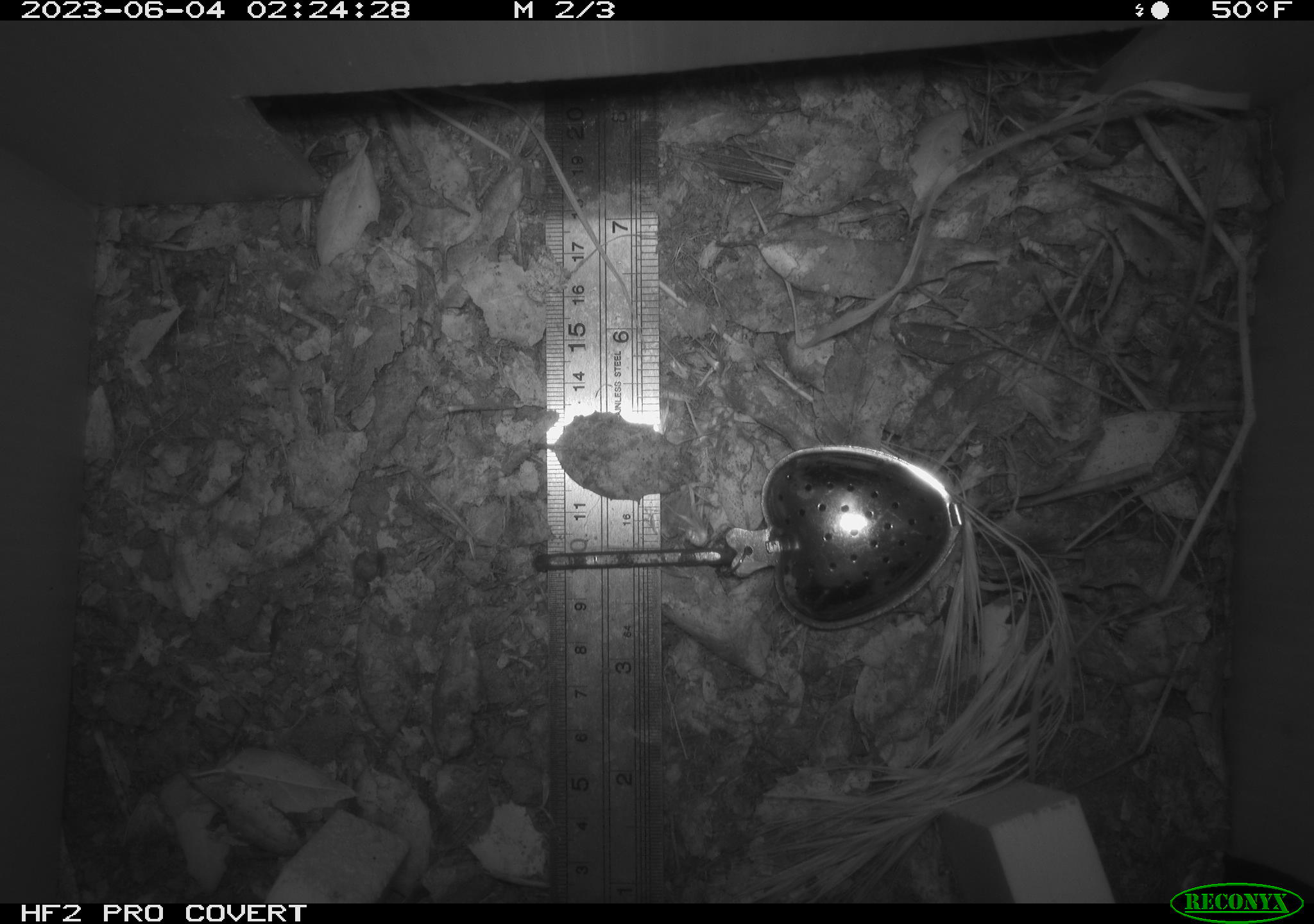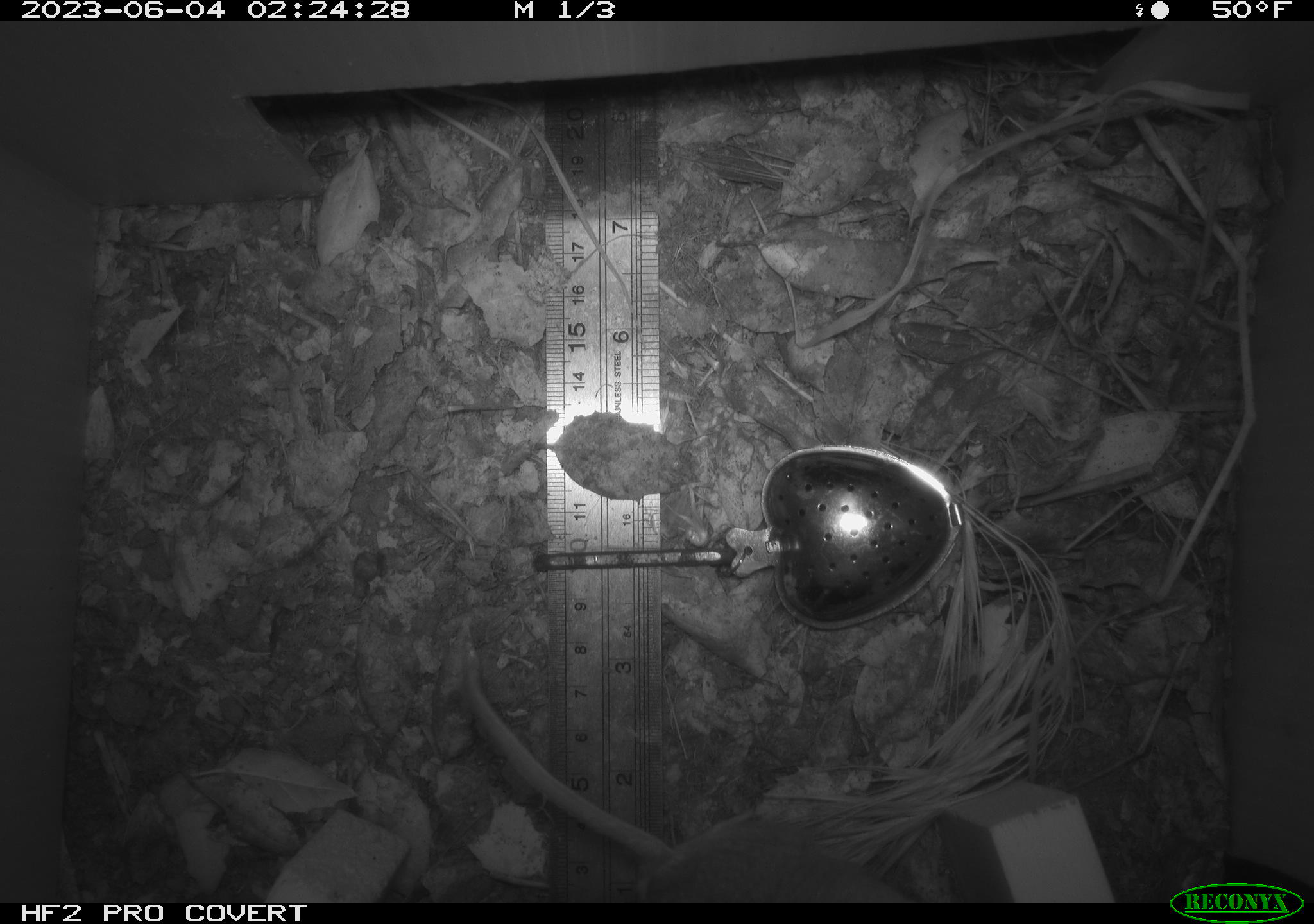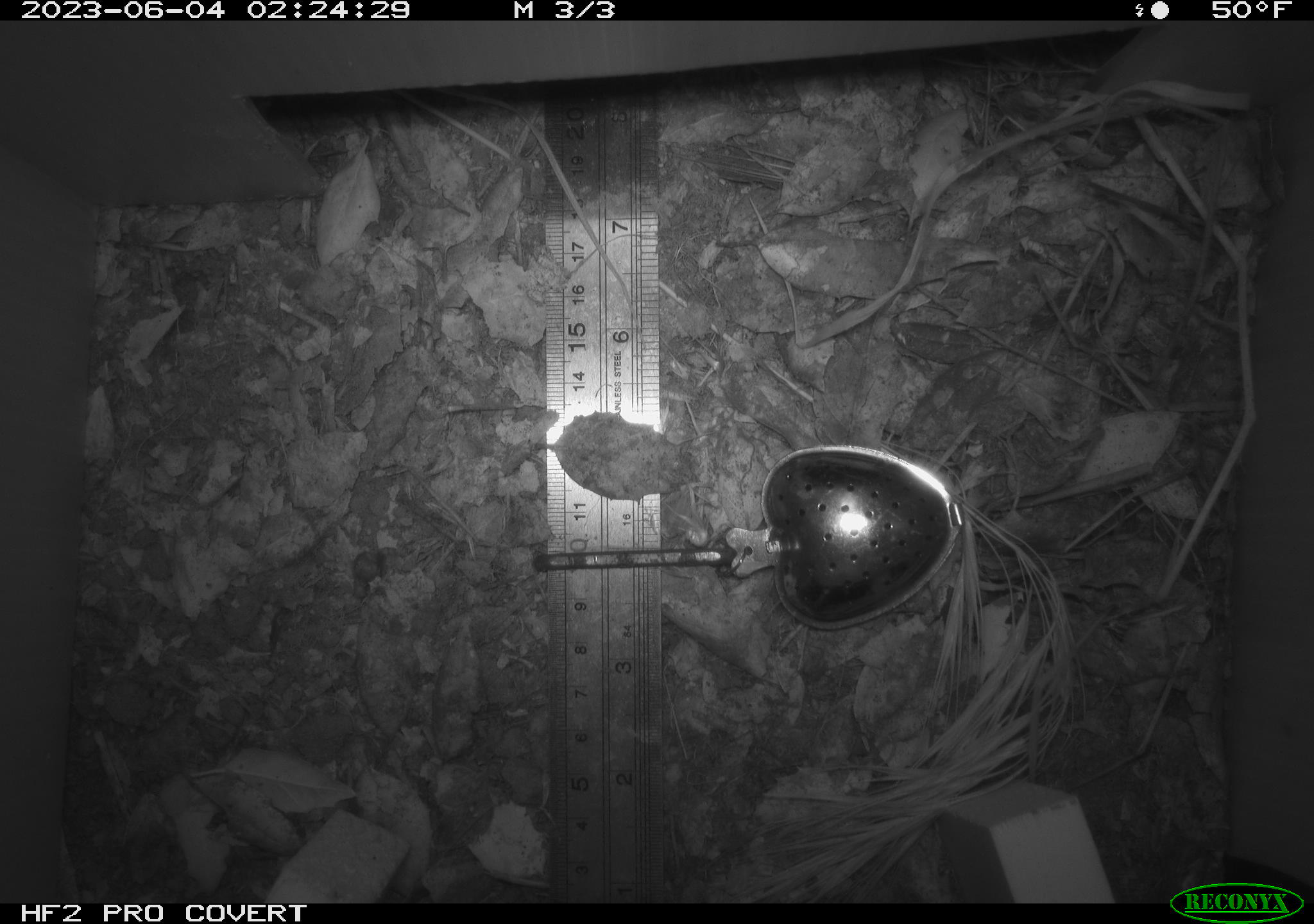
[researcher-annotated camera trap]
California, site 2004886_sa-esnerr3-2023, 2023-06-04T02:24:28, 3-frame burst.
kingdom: Animalia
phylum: Chordata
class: Mammalia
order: Rodentia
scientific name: Rodentia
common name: mouse species